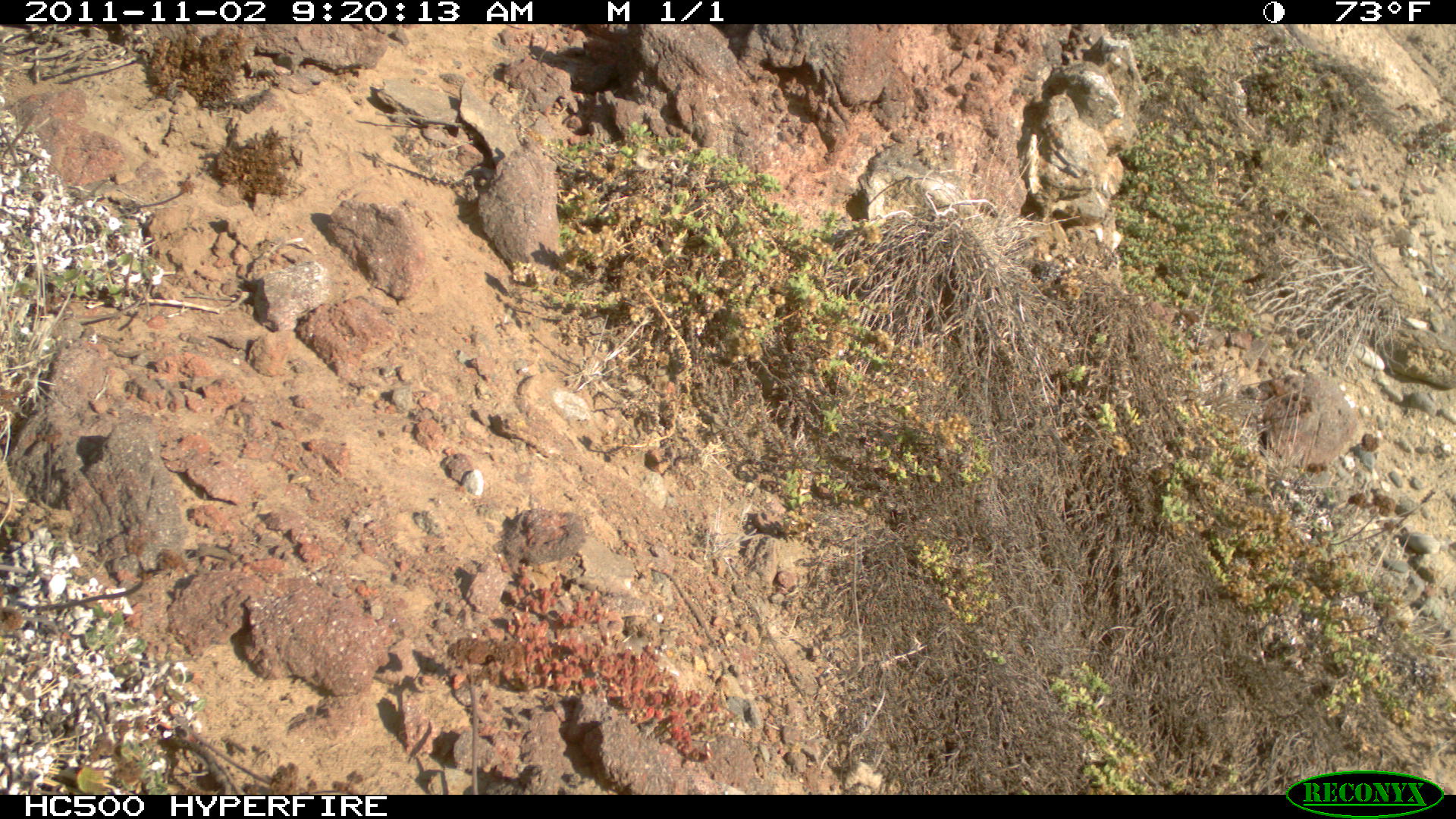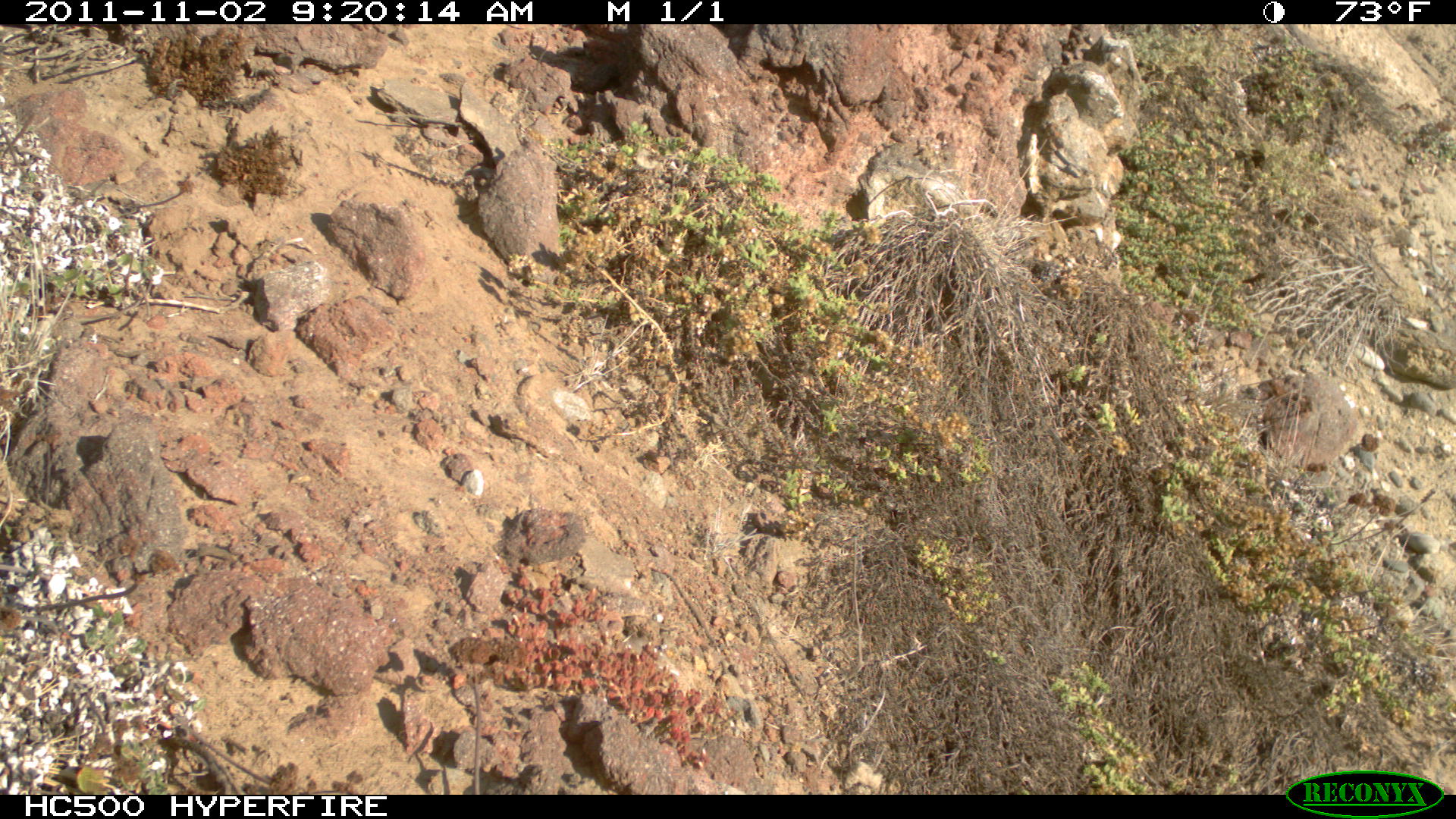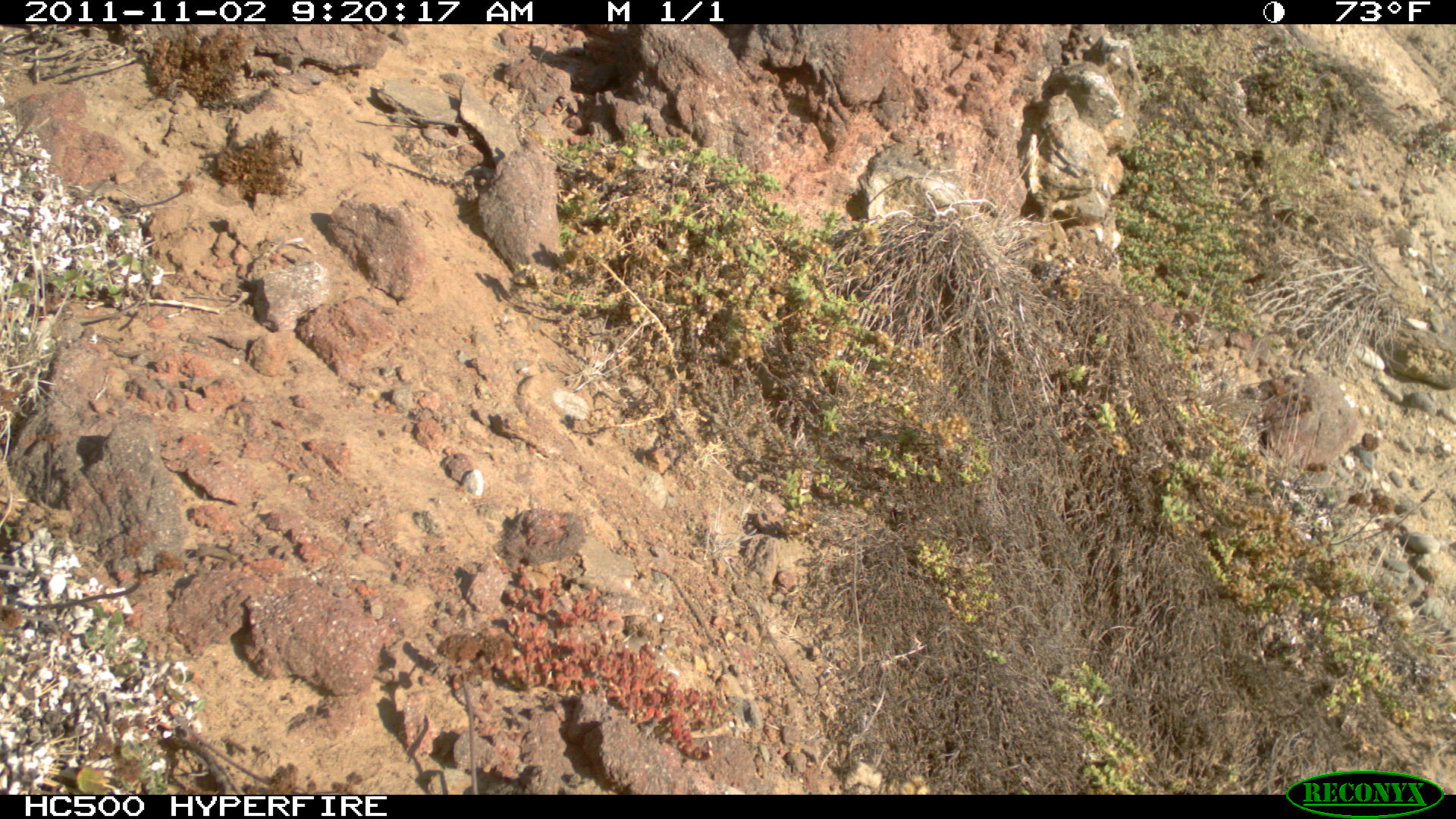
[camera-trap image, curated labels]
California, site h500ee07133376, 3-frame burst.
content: no animal present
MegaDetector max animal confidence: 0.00